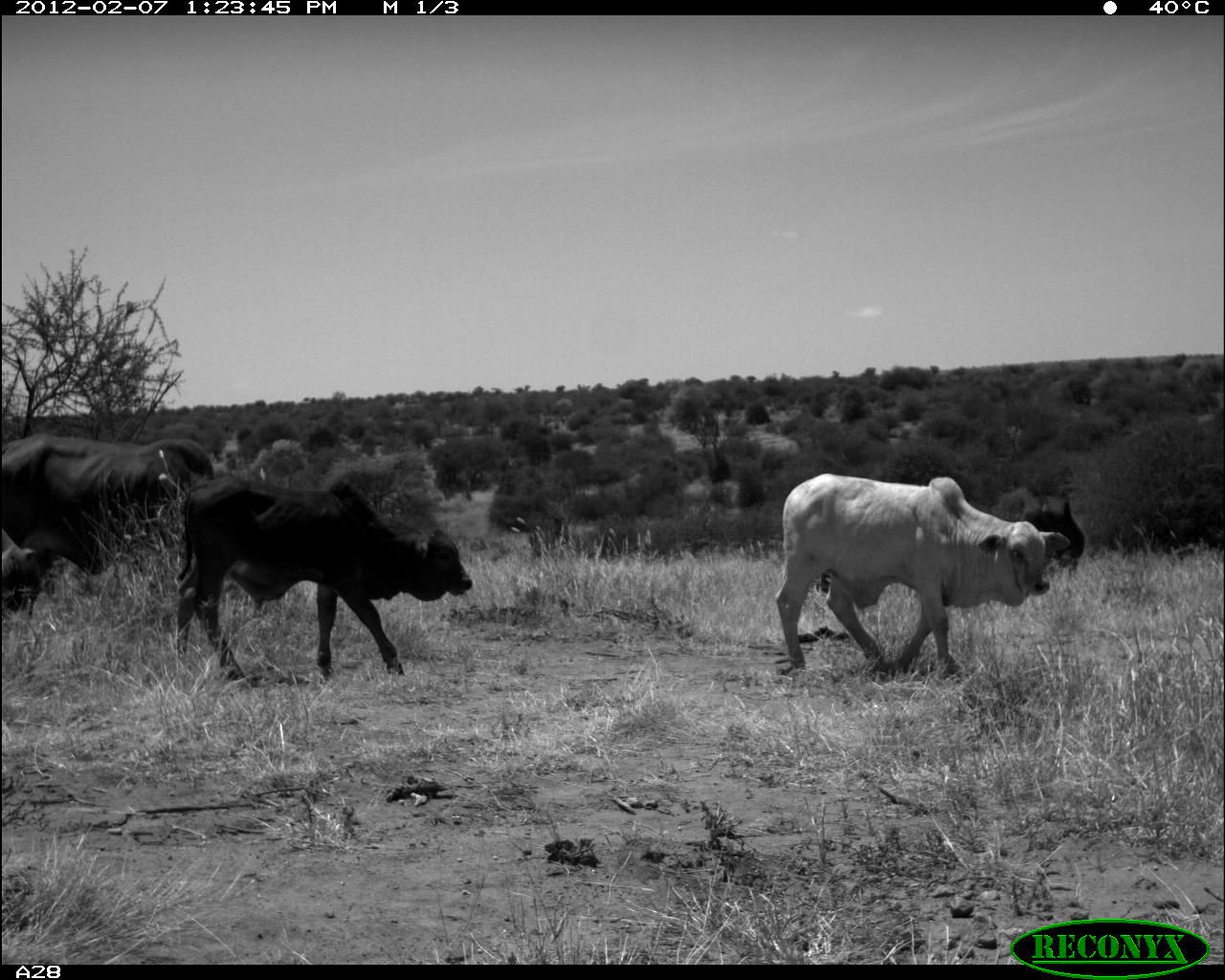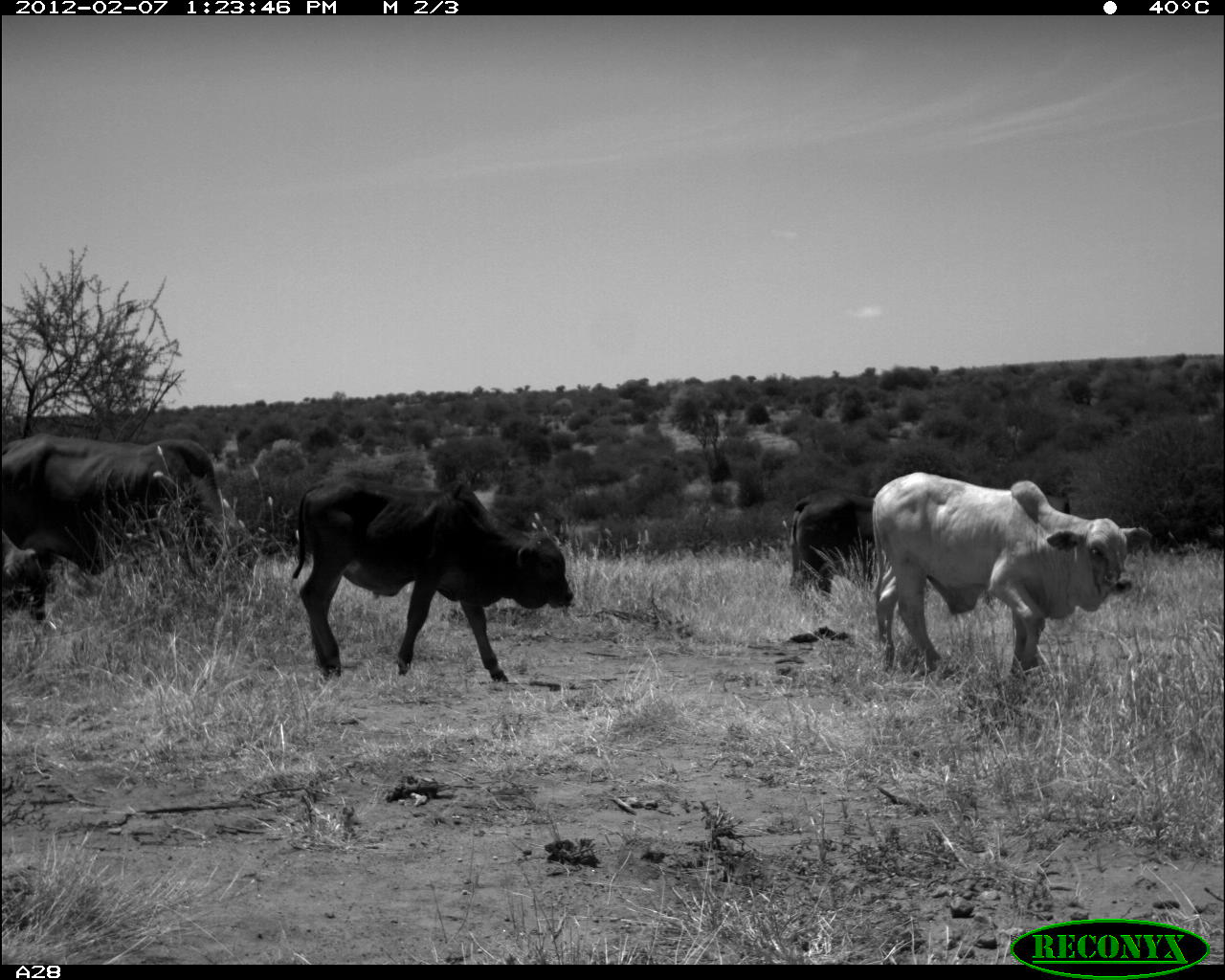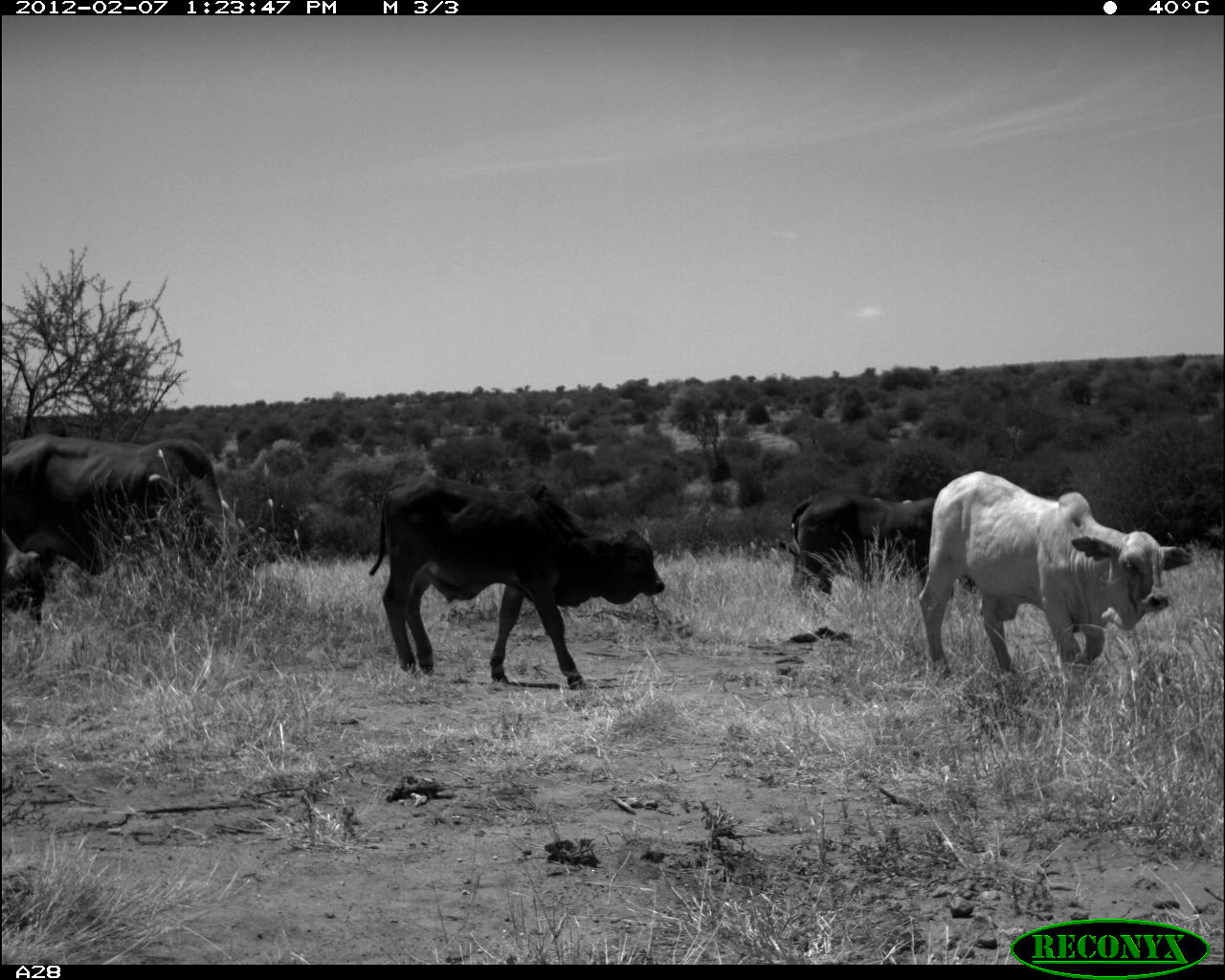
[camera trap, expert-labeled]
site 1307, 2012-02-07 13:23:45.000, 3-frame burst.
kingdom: Animalia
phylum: Chordata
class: Mammalia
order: Artiodactyla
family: Bovidae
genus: Bos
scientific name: Bos taurus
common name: domestic cattle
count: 5